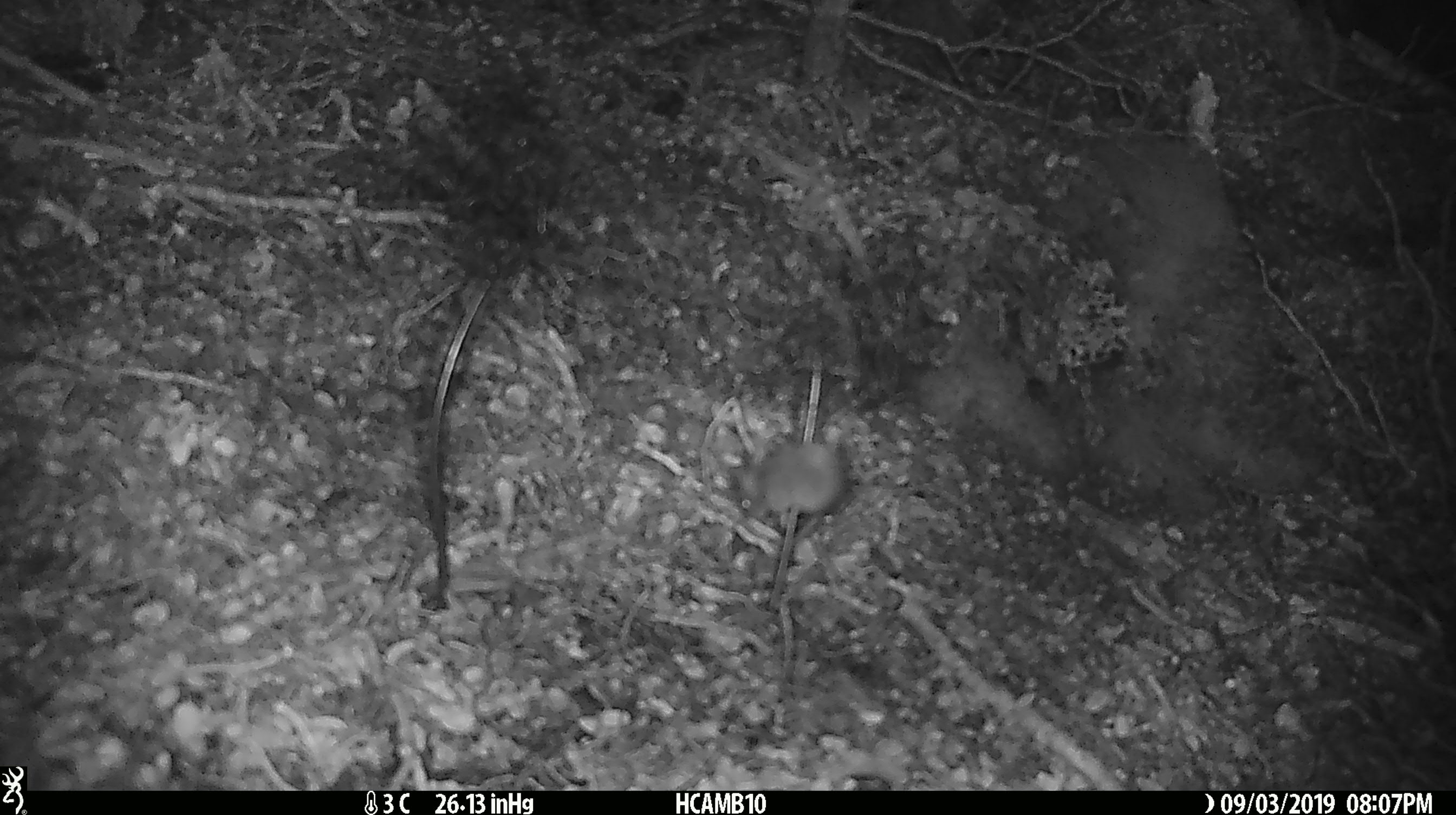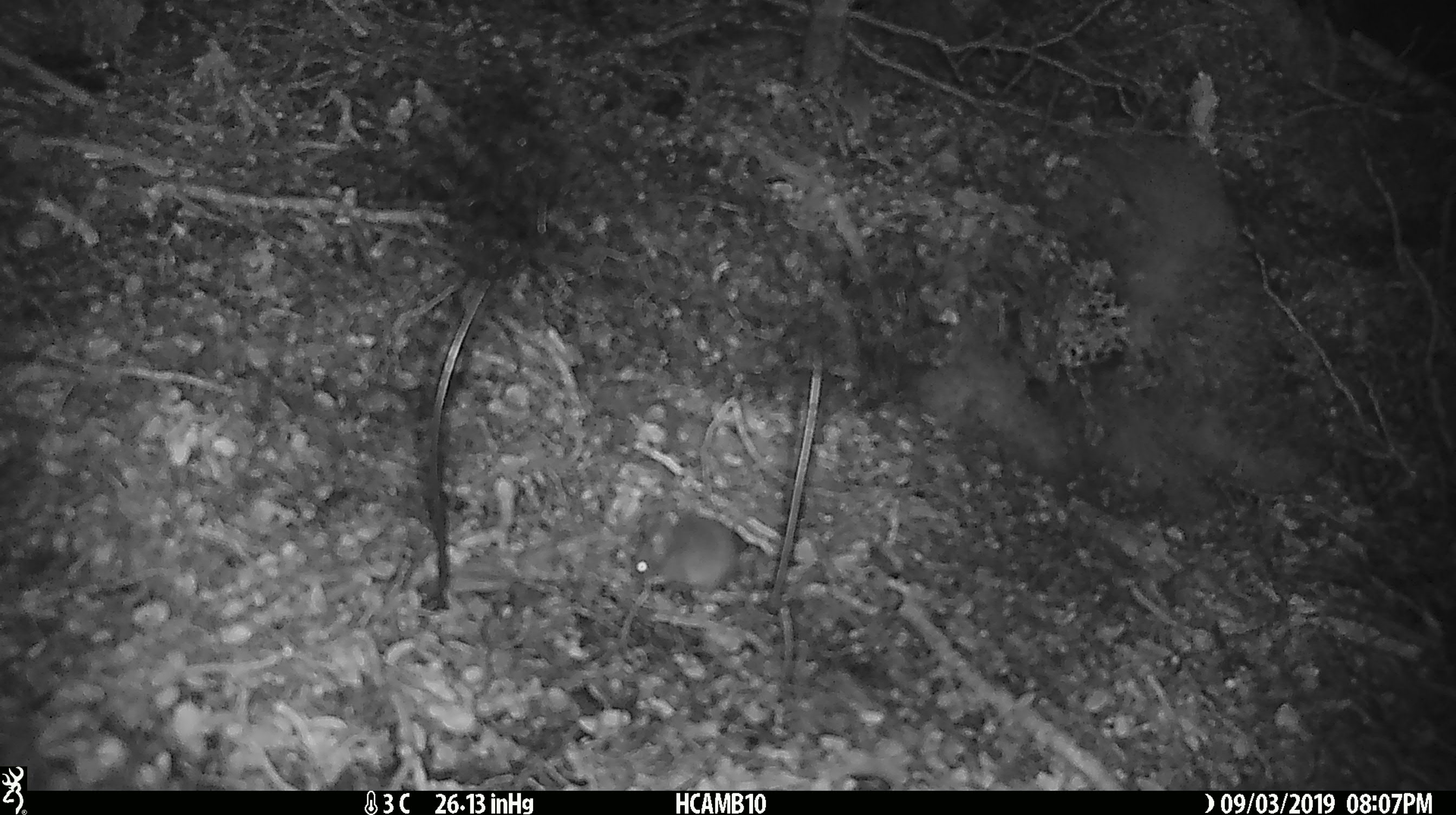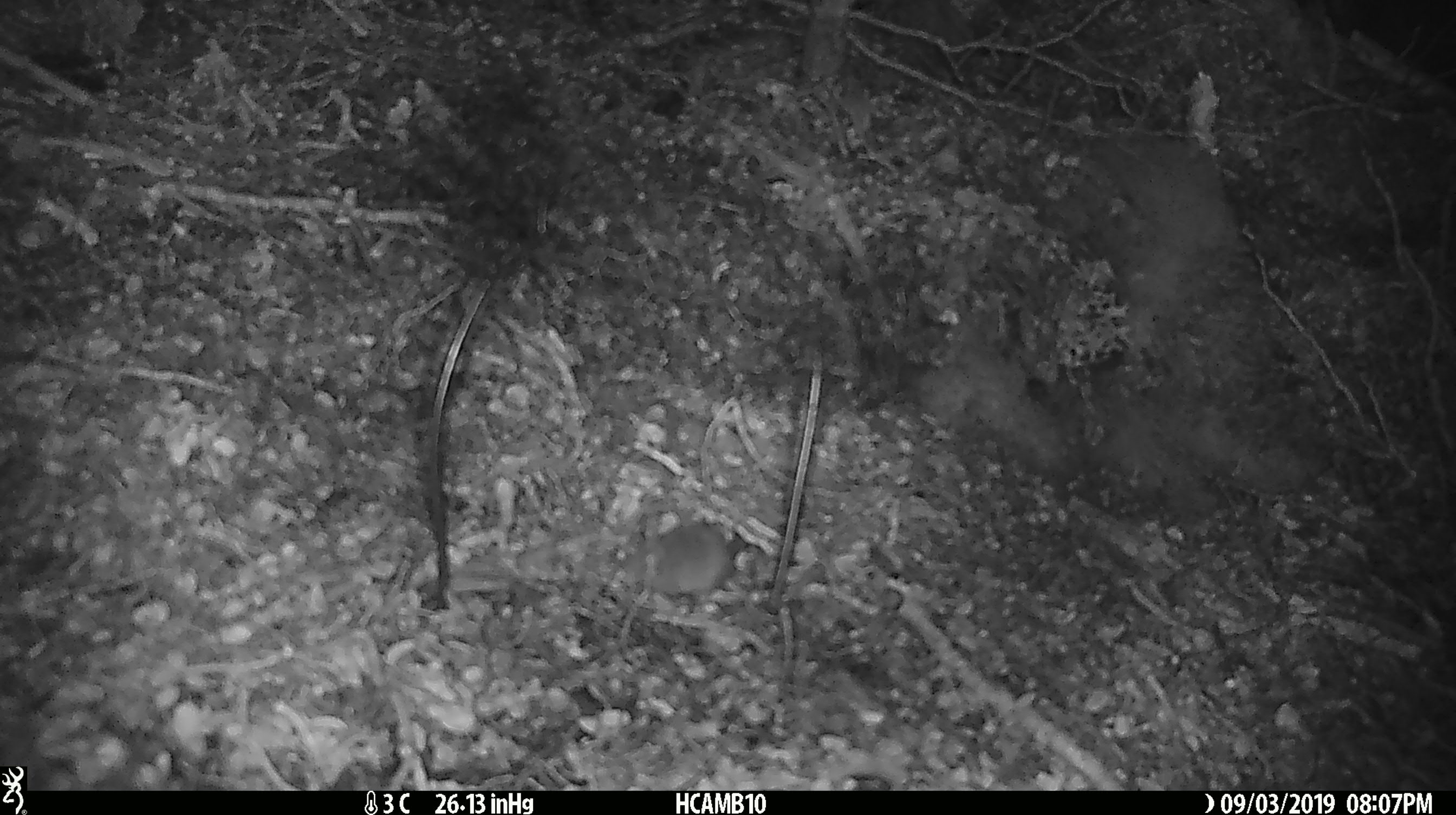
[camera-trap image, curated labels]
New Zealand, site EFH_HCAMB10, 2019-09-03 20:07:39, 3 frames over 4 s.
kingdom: Animalia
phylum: Chordata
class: Mammalia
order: Rodentia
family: Muridae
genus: Mus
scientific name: Mus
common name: mouse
Mouse (Mus).